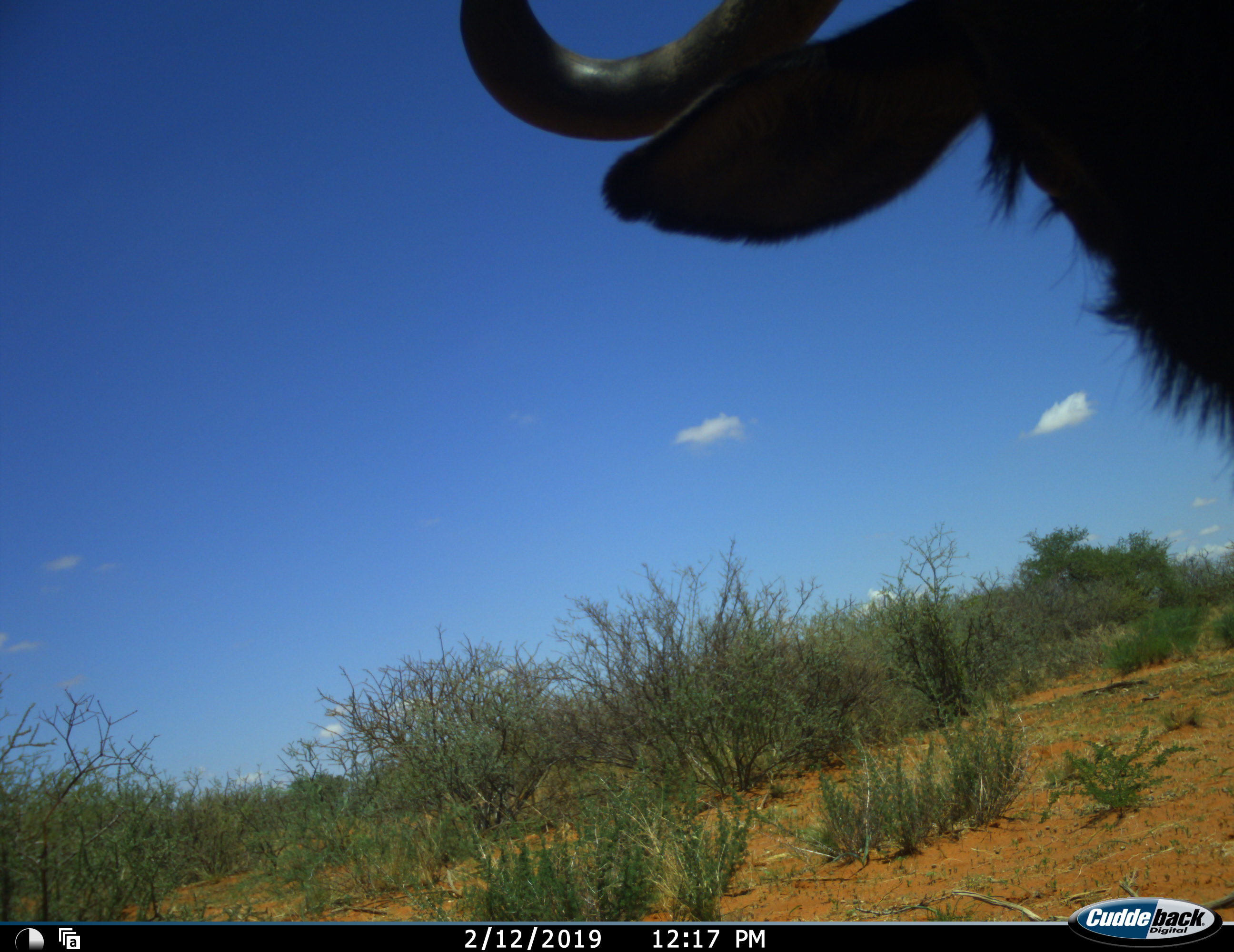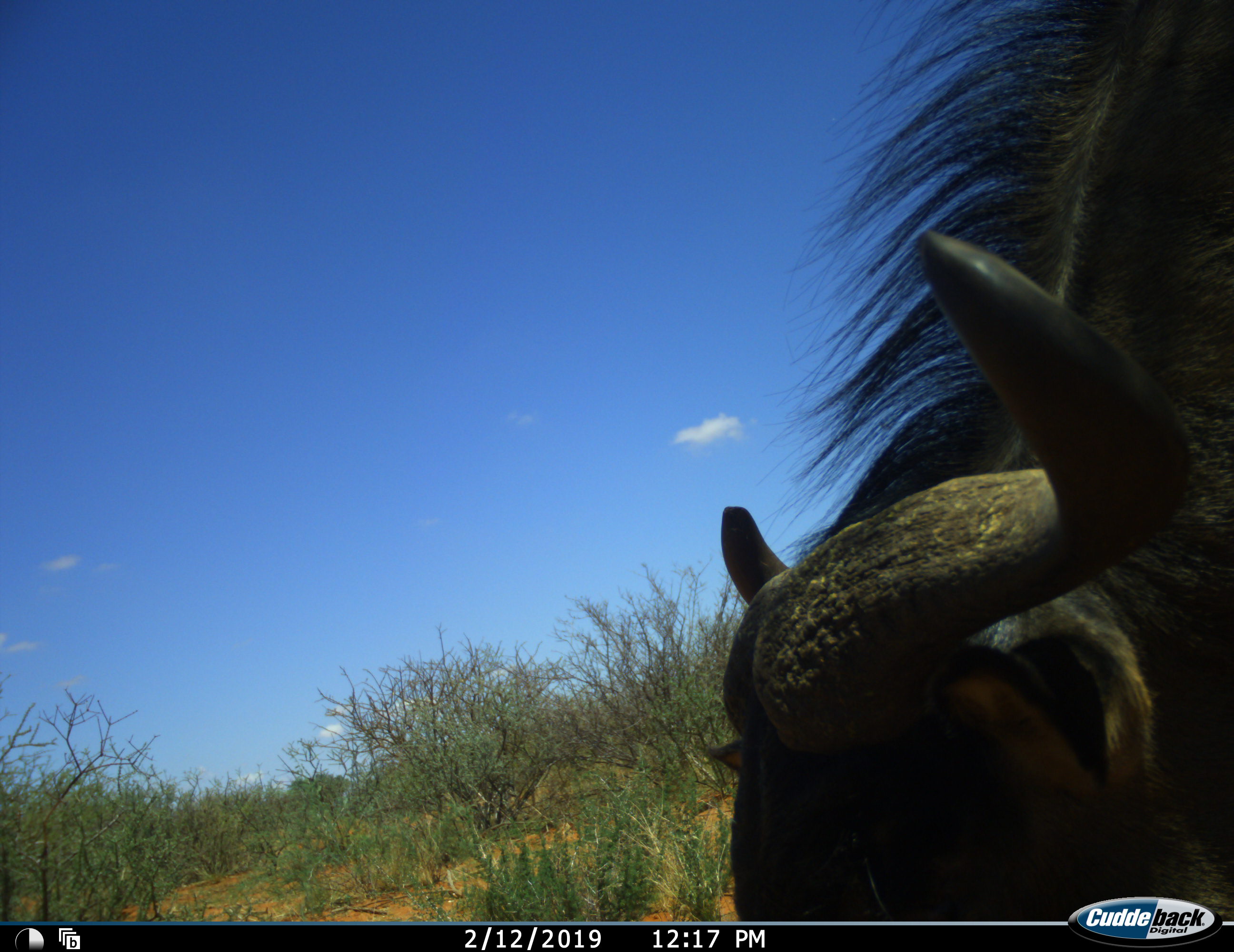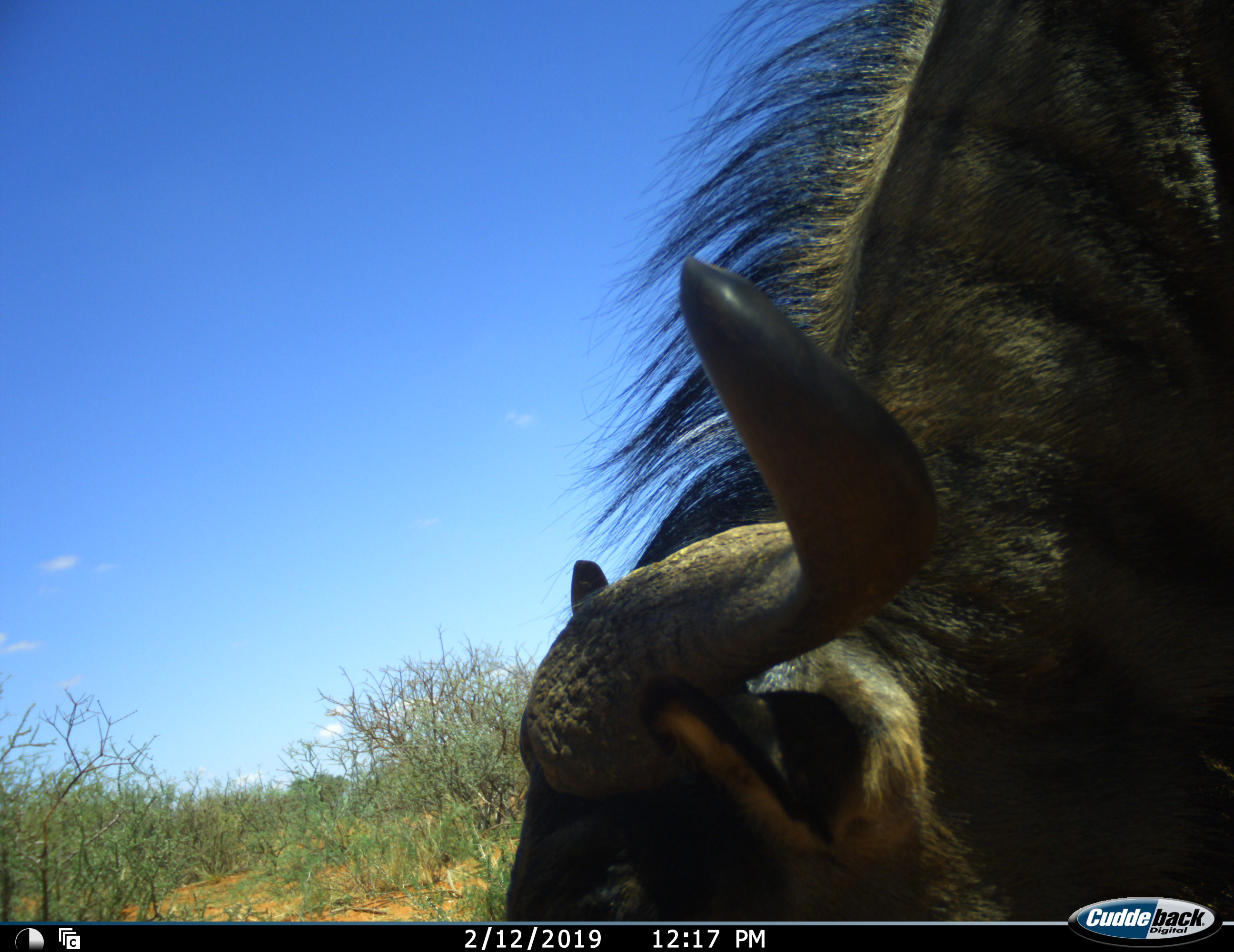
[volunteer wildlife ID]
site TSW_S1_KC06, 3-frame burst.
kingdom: Animalia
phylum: Chordata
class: Mammalia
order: Artiodactyla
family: Bovidae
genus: Connochaetes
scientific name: Connochaetes taurinus taurinus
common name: blue wildebeest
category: wildebeestblue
Wildebeestblue (blue wildebeest) (Connochaetes taurinus taurinus), count 1. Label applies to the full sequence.